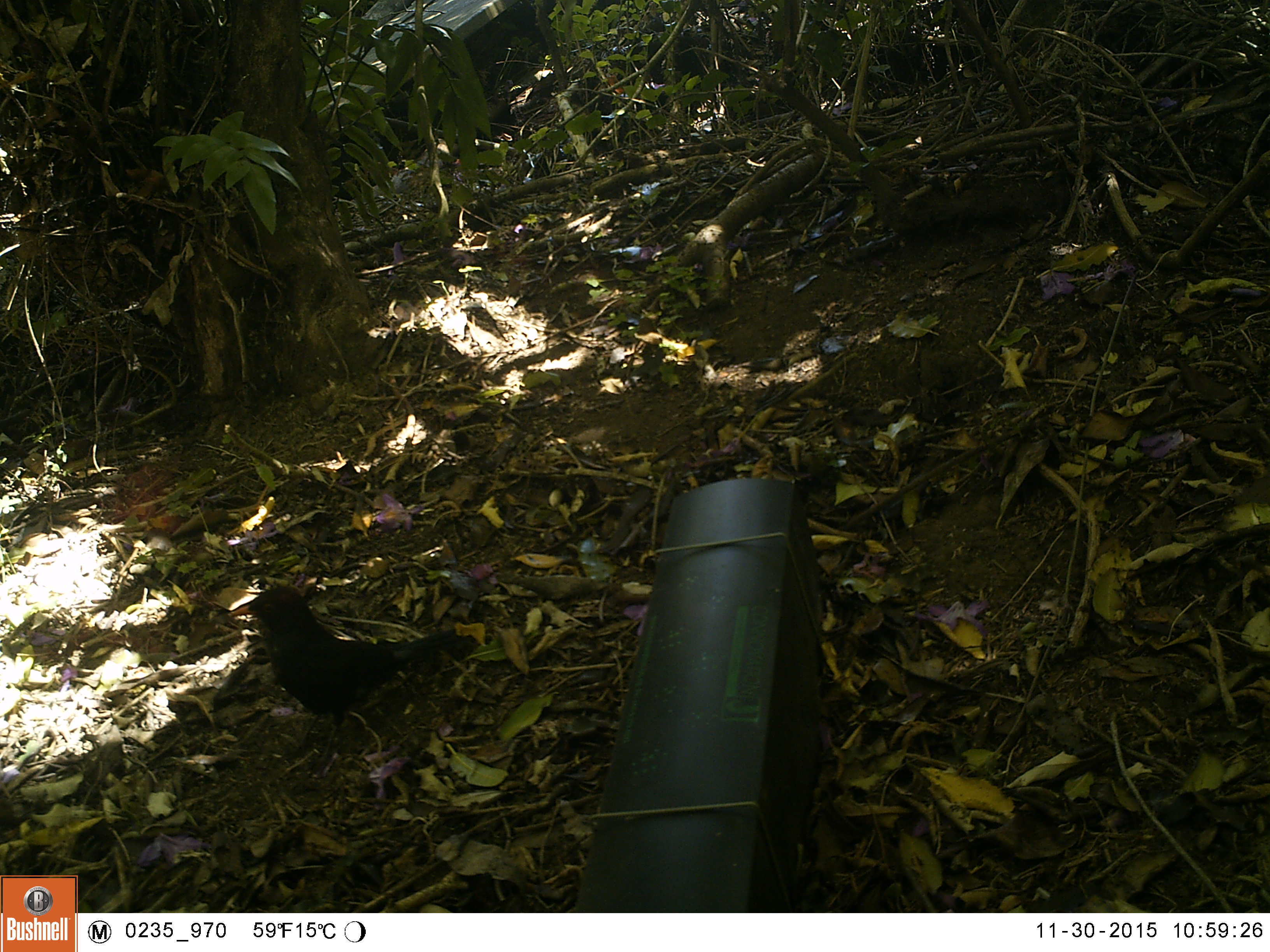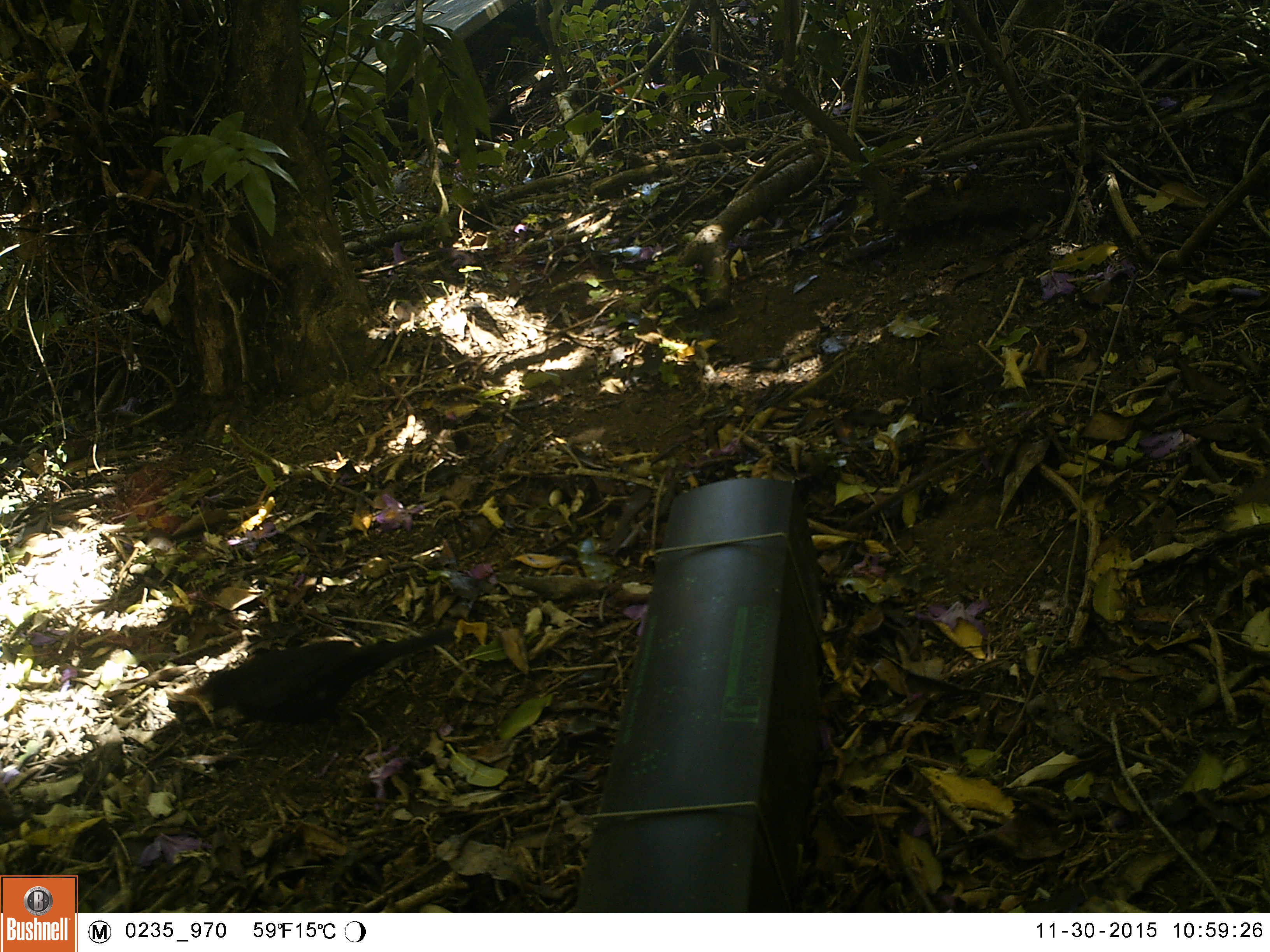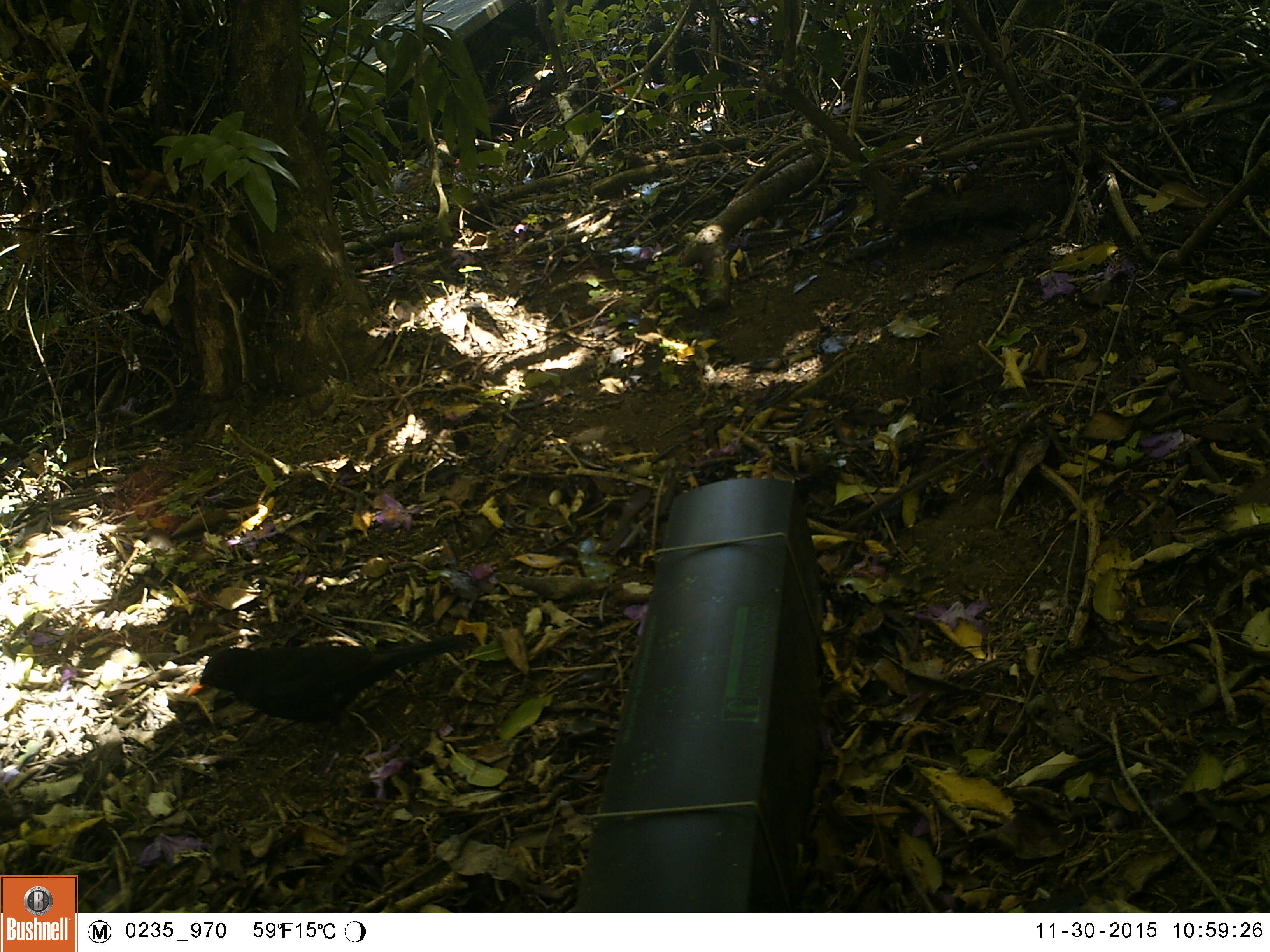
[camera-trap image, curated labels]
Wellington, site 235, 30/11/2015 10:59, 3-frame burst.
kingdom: Animalia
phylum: Chordata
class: Aves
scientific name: Aves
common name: bird